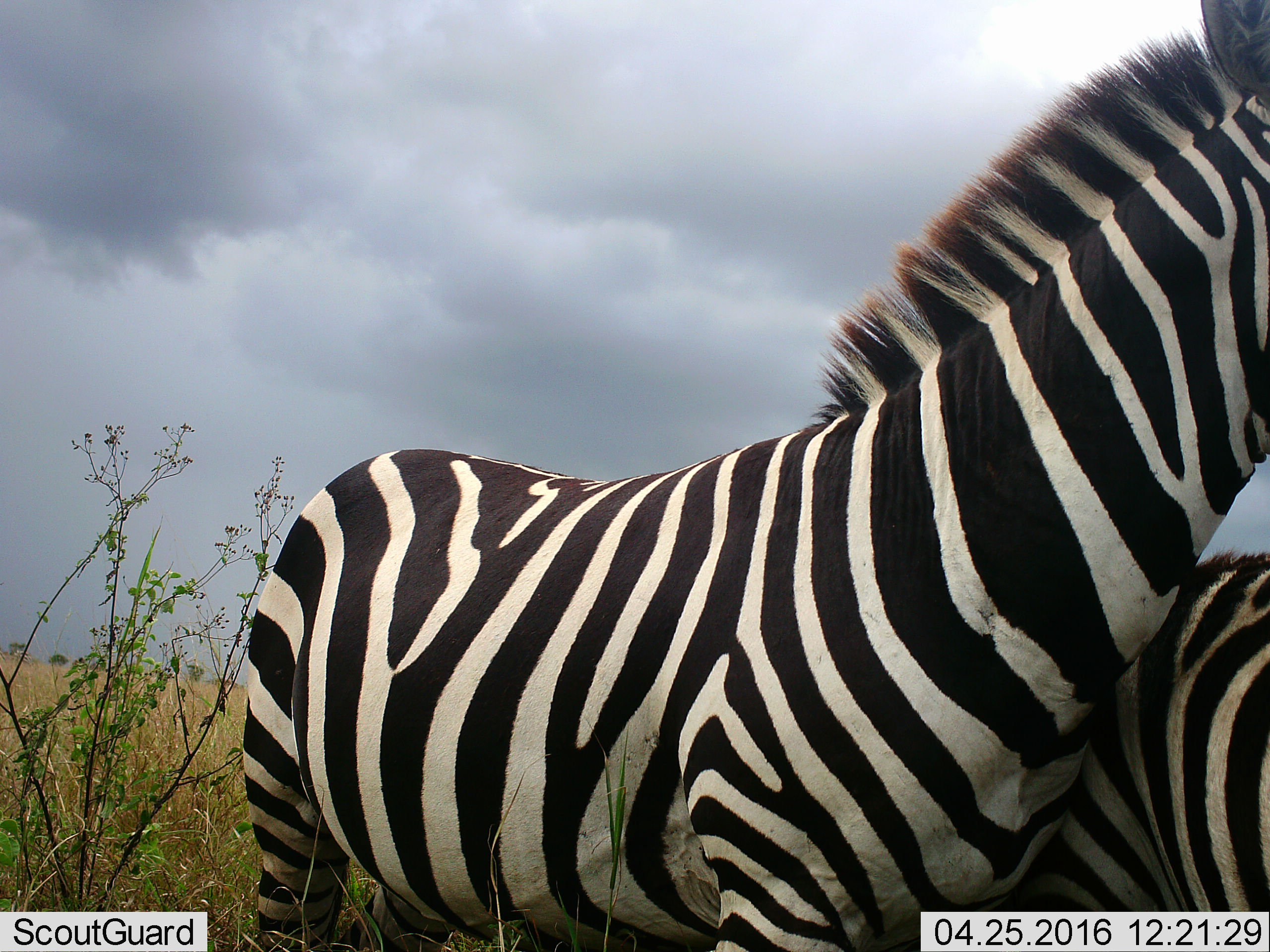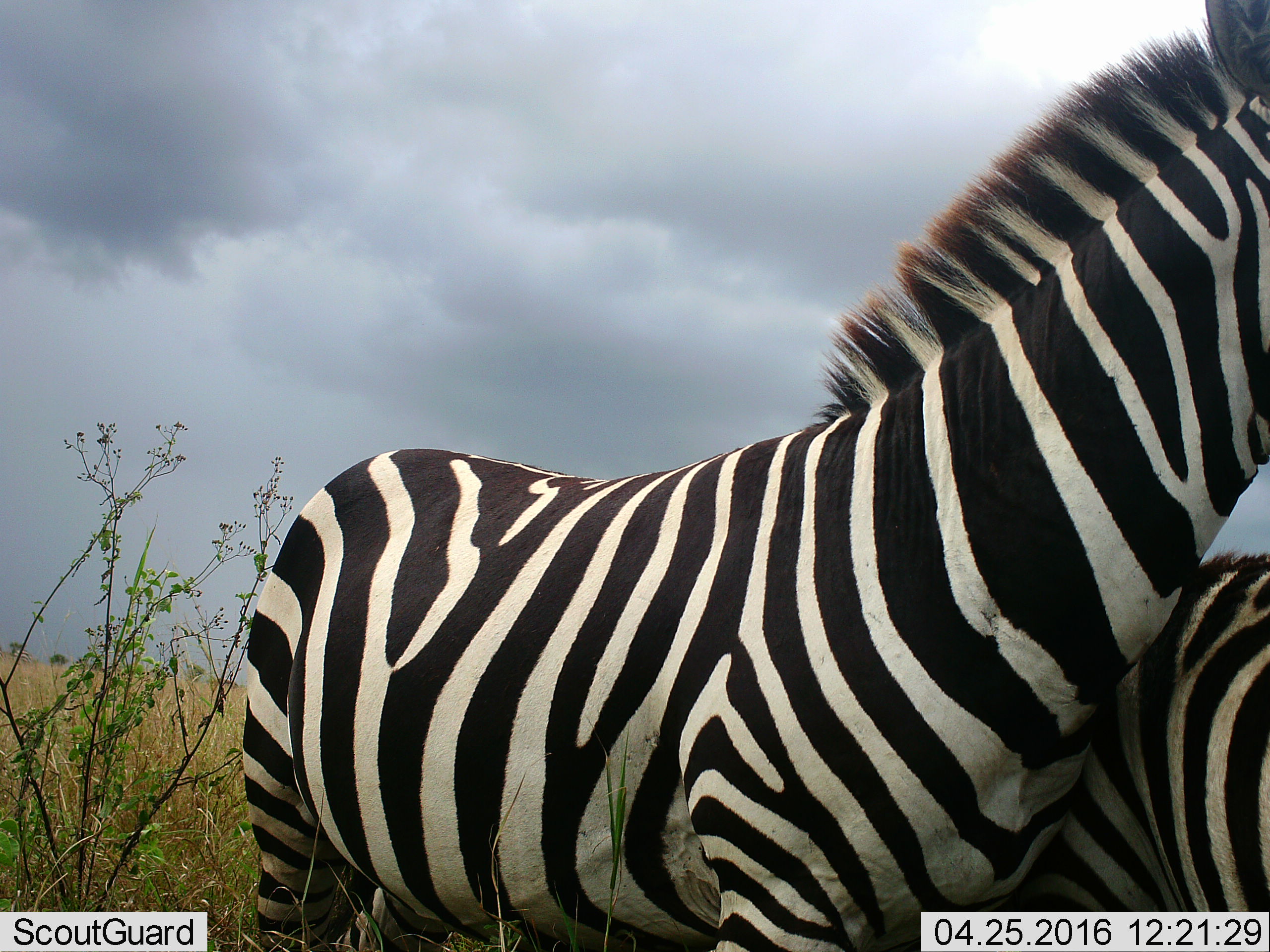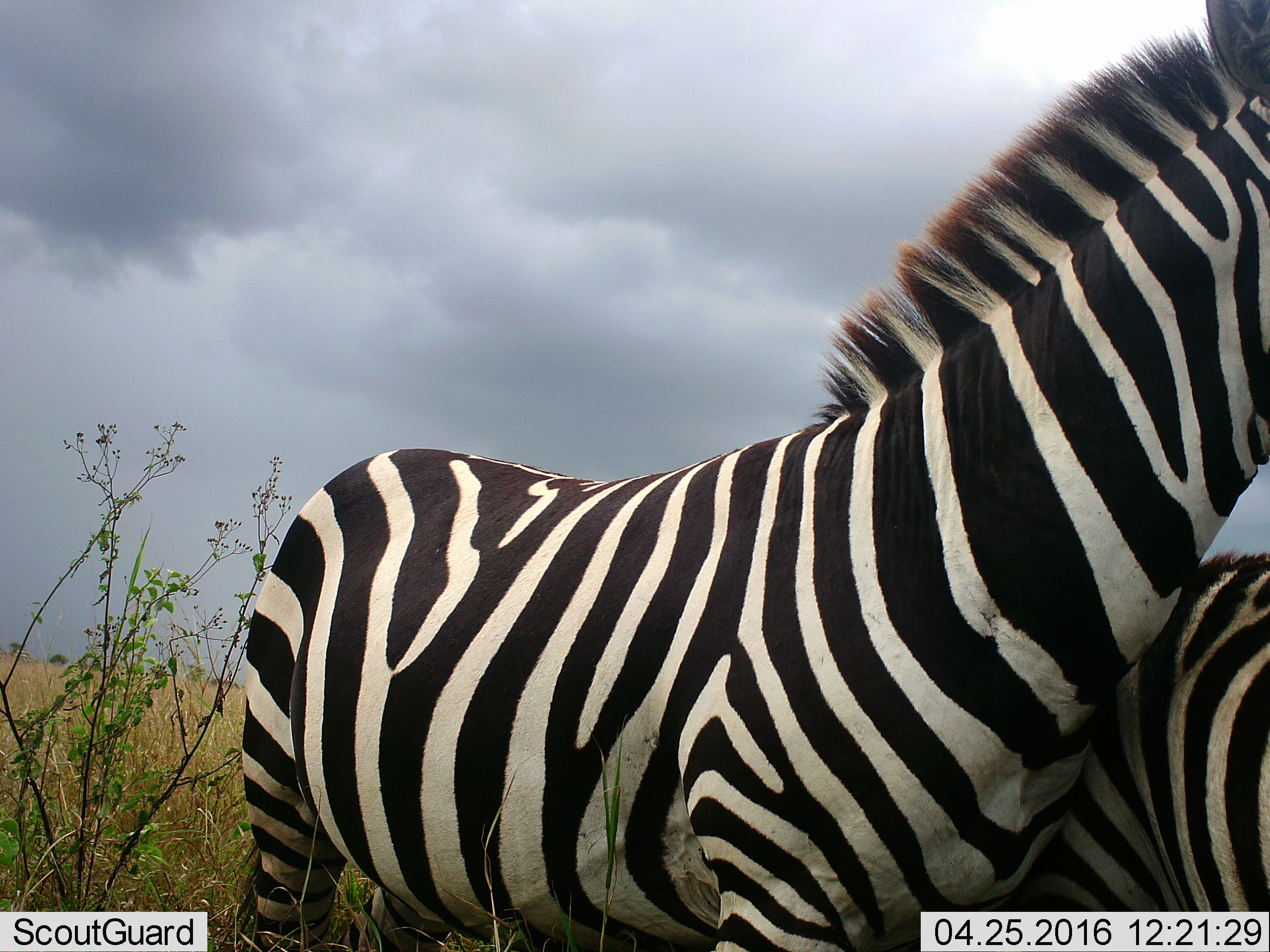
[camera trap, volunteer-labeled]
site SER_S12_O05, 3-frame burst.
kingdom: Animalia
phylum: Chordata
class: Mammalia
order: Perissodactyla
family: Equidae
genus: Equus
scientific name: Equus quagga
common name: plains zebra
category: zebraplains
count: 2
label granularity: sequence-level